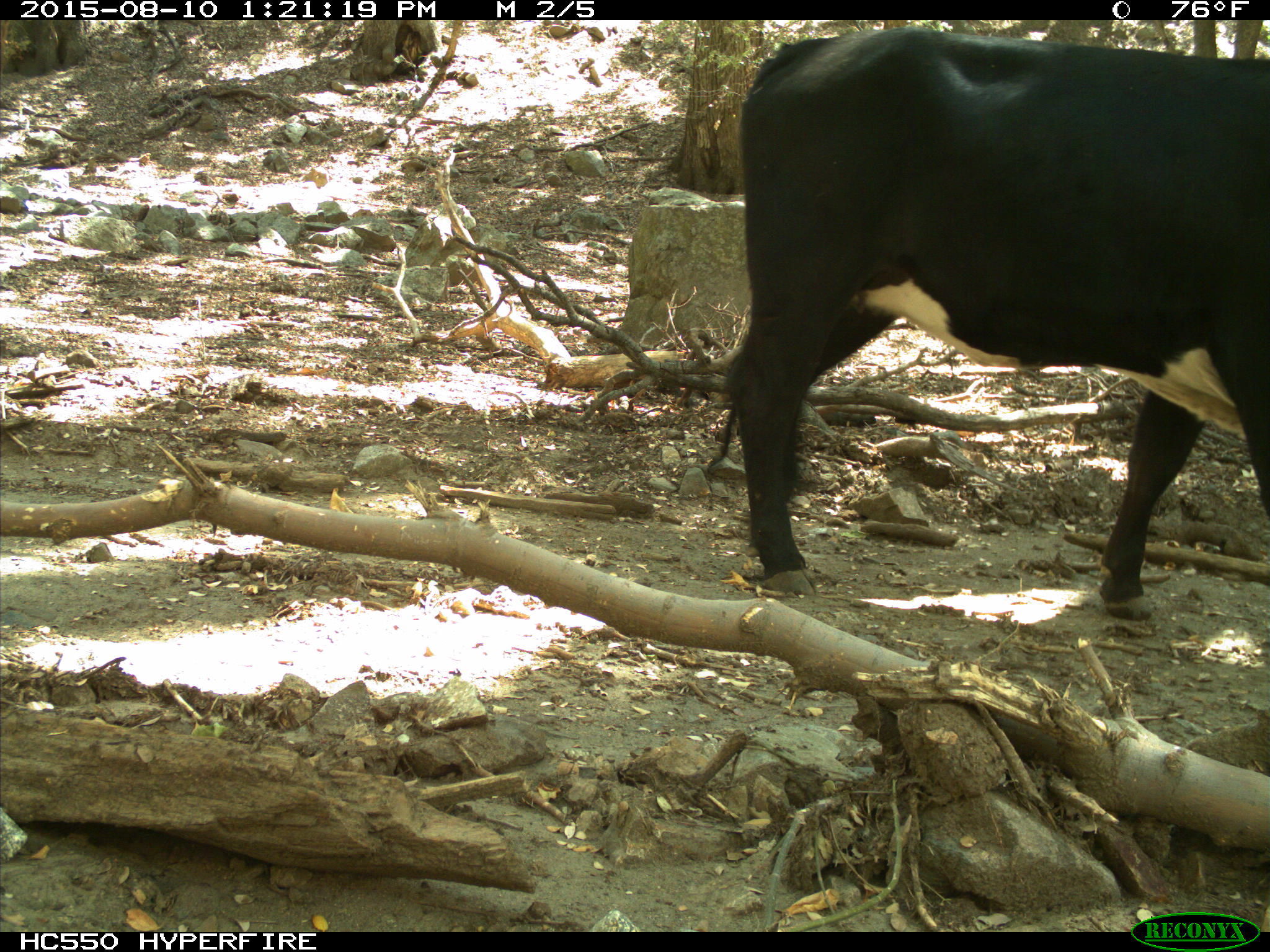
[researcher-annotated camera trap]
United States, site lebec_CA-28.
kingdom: Animalia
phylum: Chordata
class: Mammalia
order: Artiodactyla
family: Bovidae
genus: Bos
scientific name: Bos taurus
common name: domestic cow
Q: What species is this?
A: Bos taurus (domestic cow).